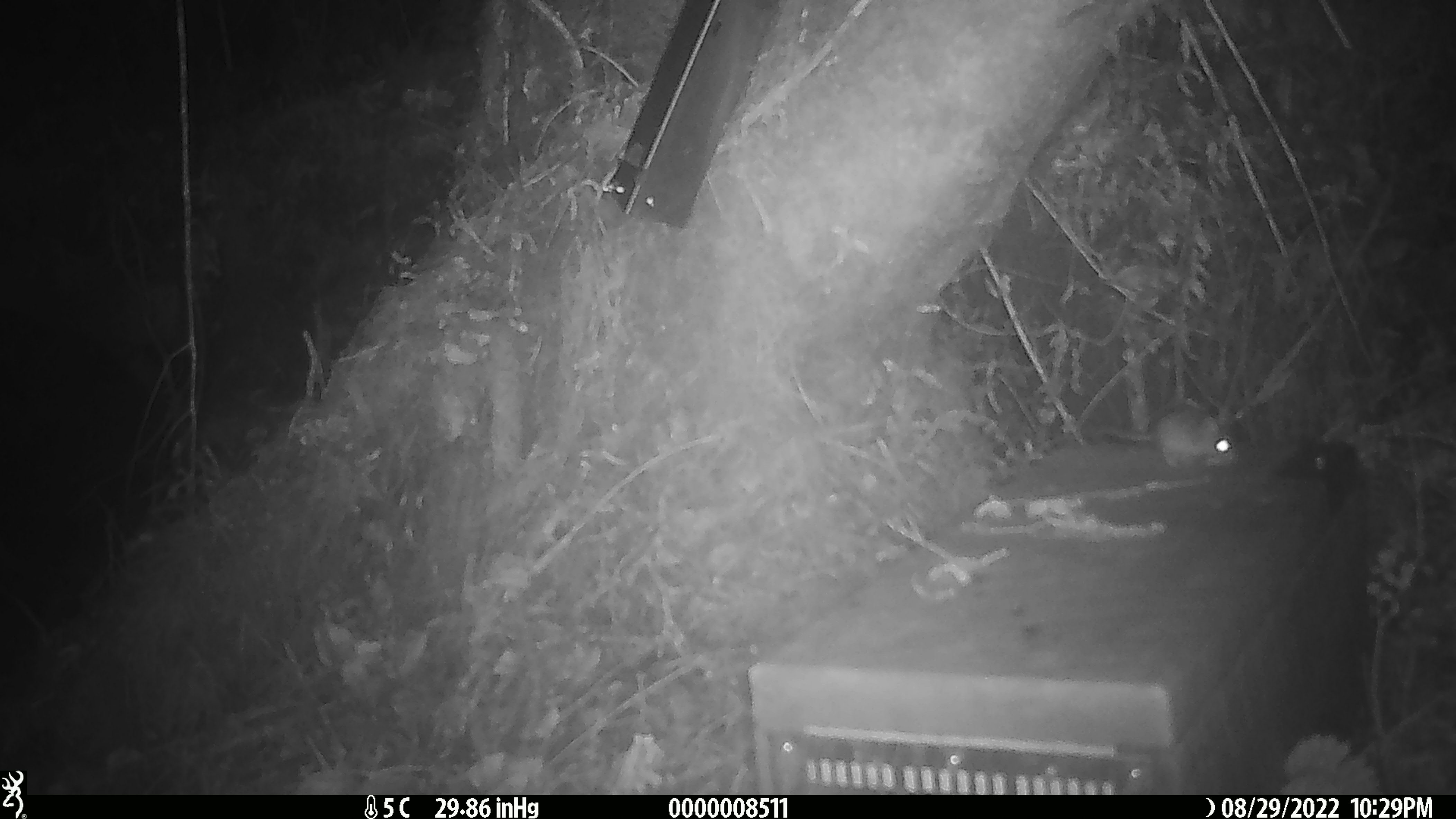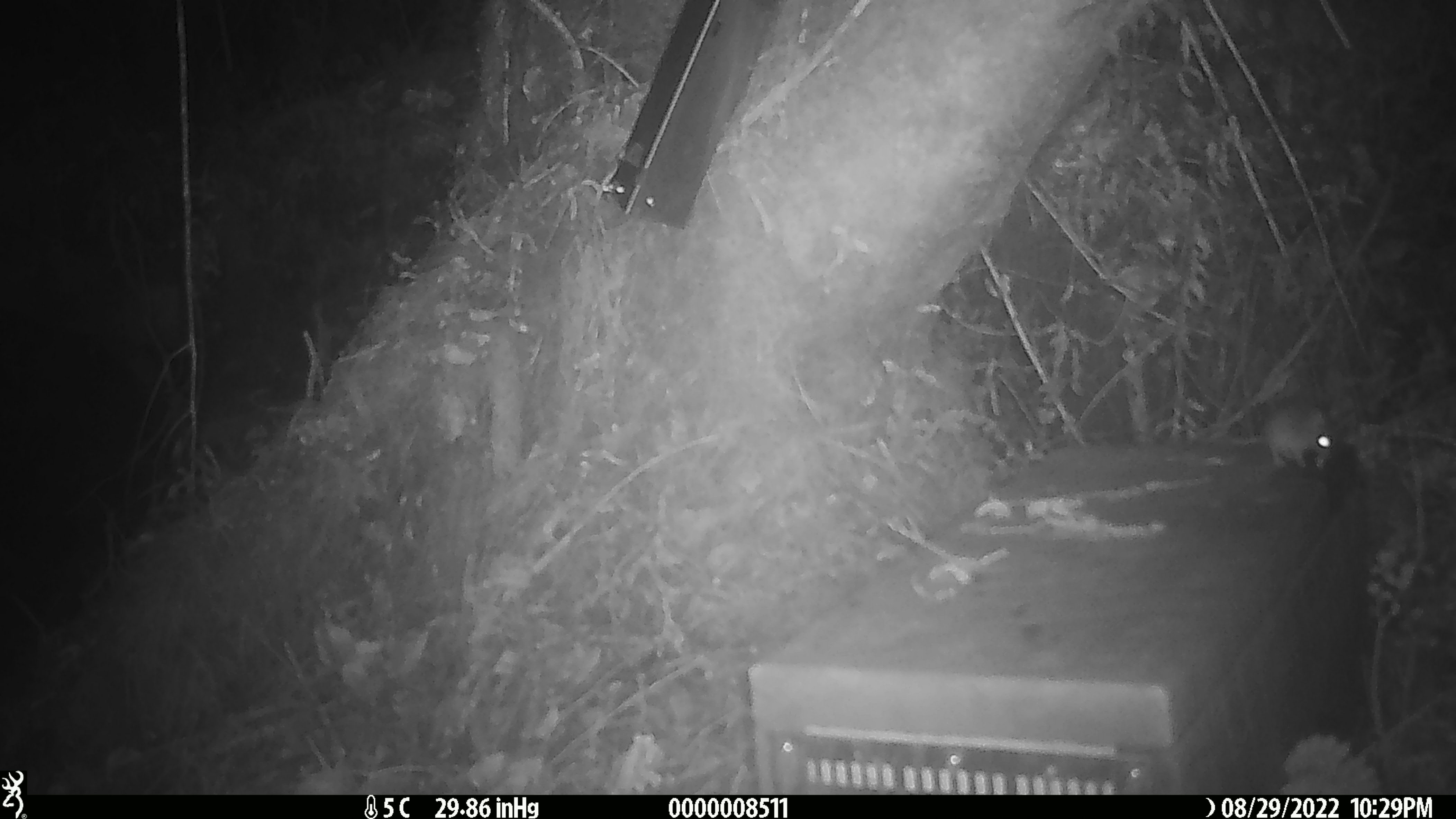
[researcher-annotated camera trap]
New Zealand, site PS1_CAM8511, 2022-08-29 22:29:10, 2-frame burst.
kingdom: Animalia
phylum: Chordata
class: Mammalia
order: Rodentia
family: Muridae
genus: Mus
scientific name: Mus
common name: mouse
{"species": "mouse (Mus)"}